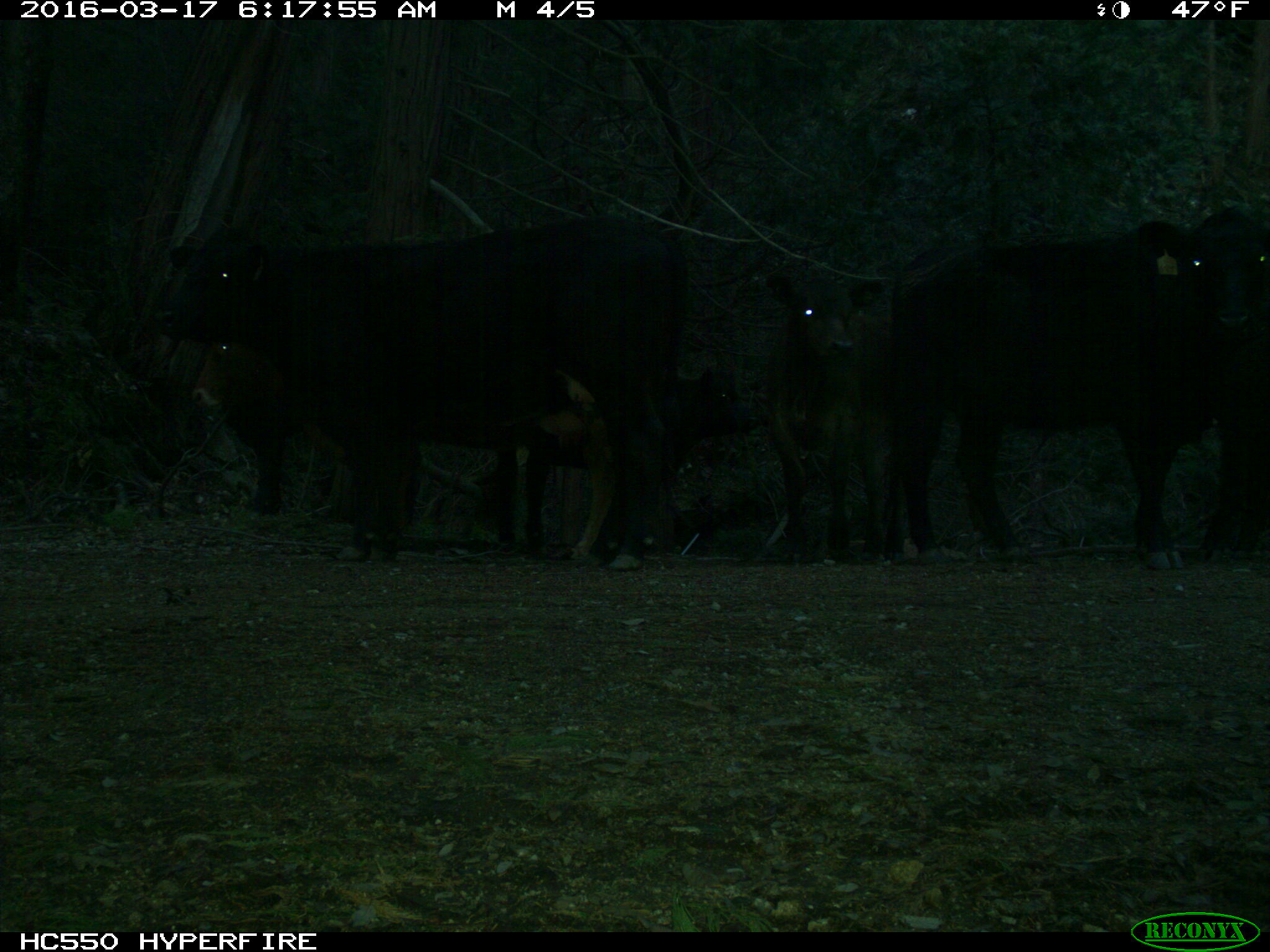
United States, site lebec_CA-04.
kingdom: Animalia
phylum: Chordata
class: Mammalia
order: Artiodactyla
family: Bovidae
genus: Bos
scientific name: Bos taurus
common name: domestic cow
Bos taurus (domestic cow).